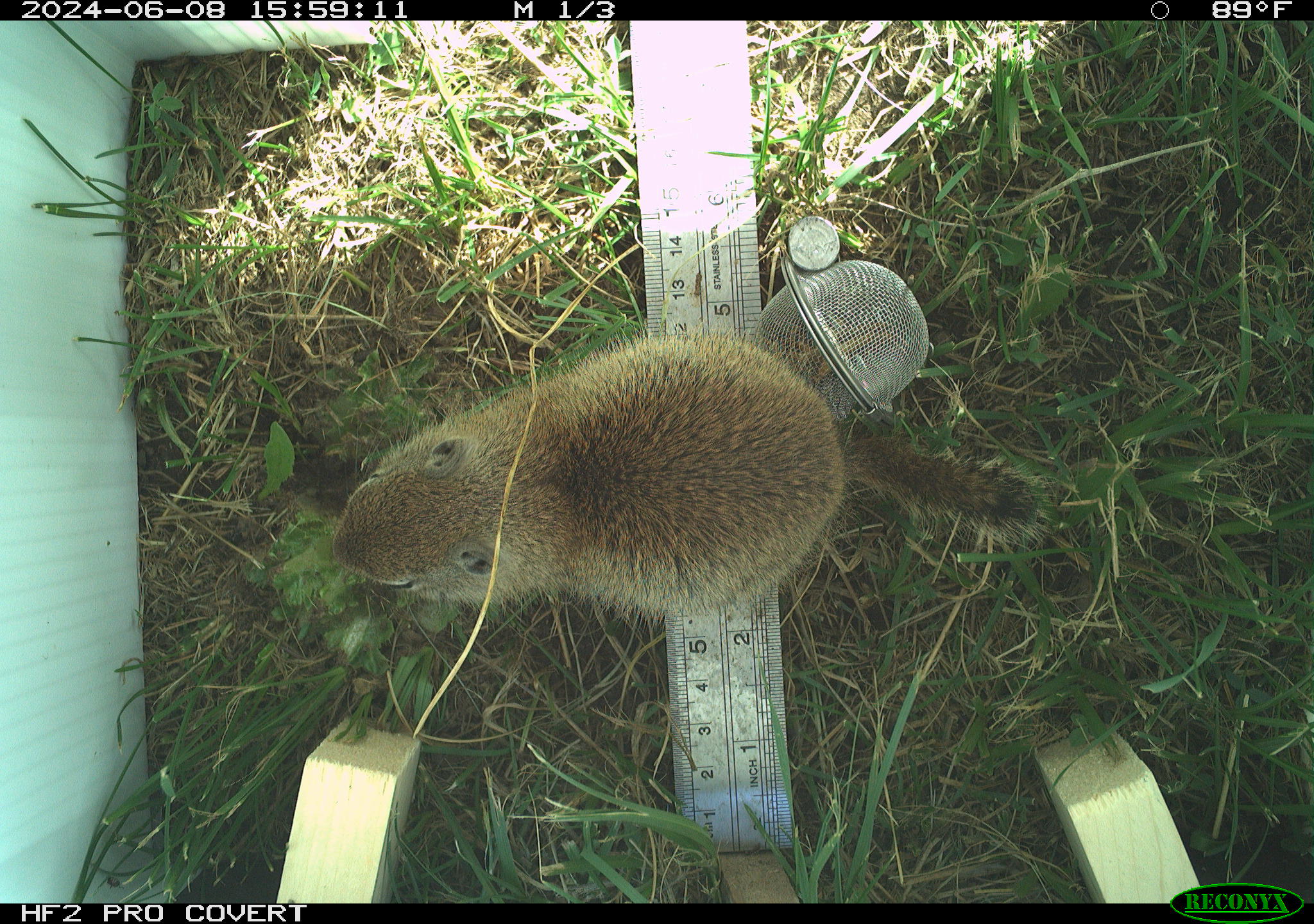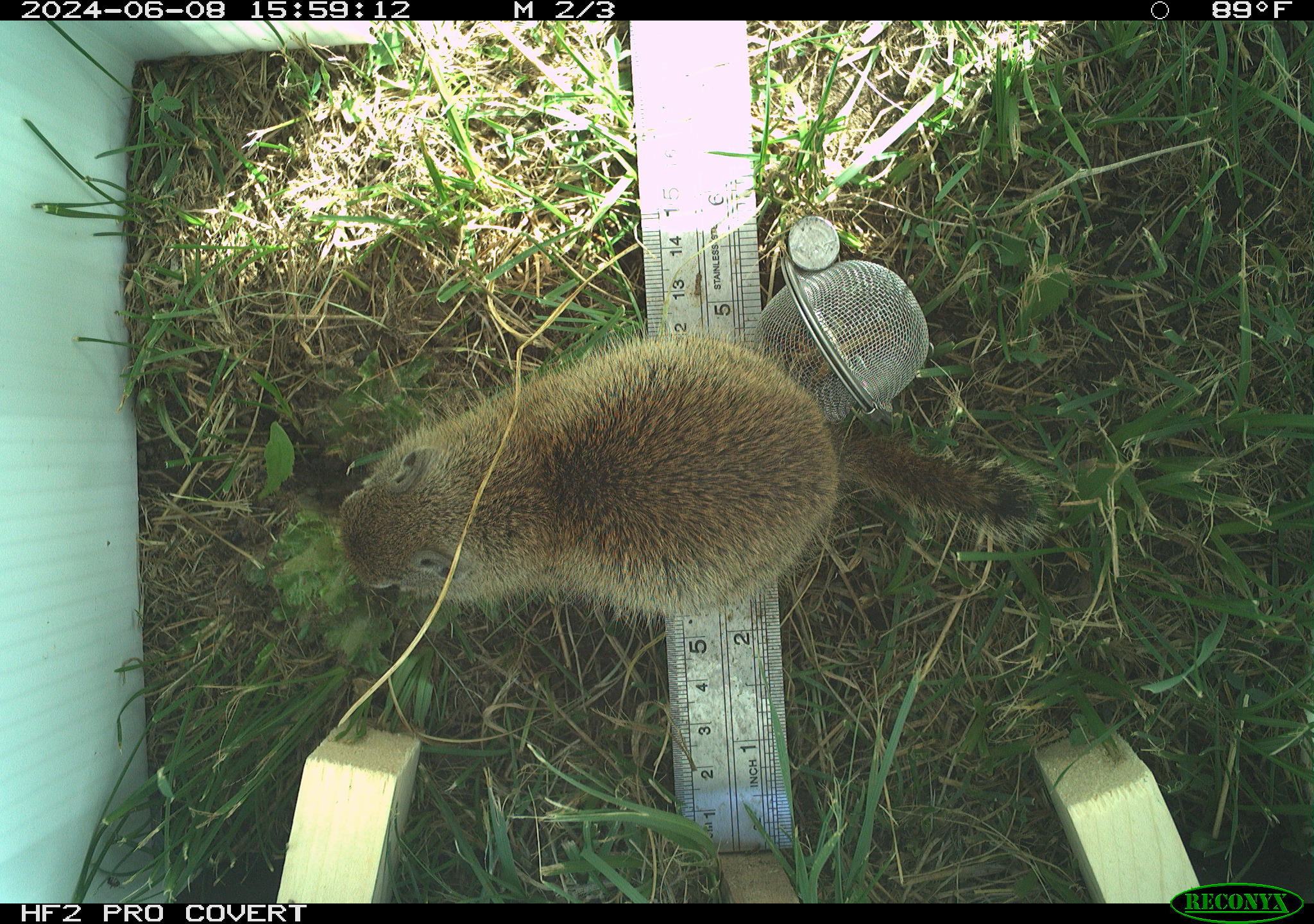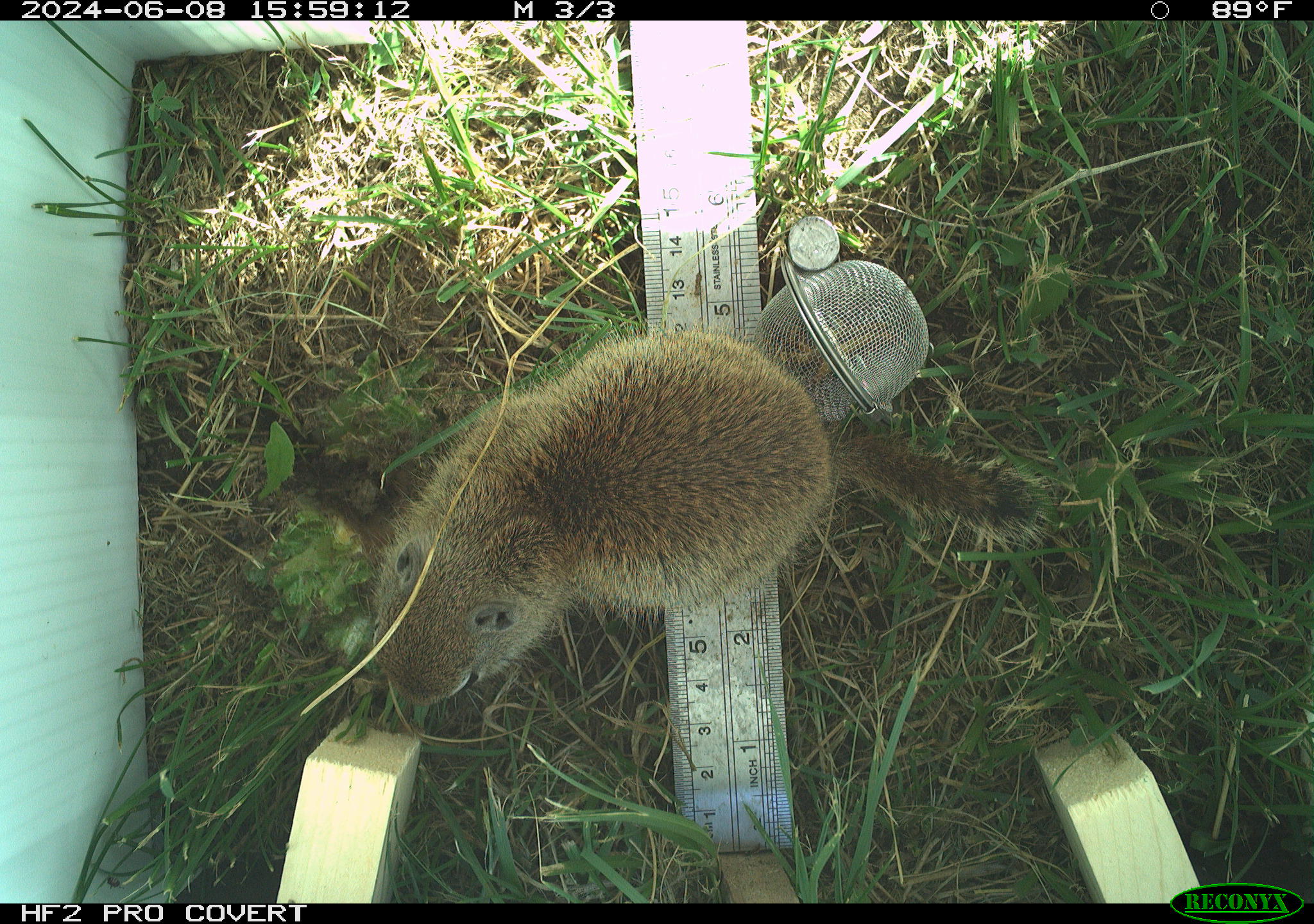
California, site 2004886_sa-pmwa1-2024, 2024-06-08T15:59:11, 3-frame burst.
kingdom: Animalia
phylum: Chordata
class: Mammalia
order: Rodentia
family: Sciuridae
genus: Urocitellus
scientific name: Urocitellus beldingi beldingi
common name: belding's ground squirrel